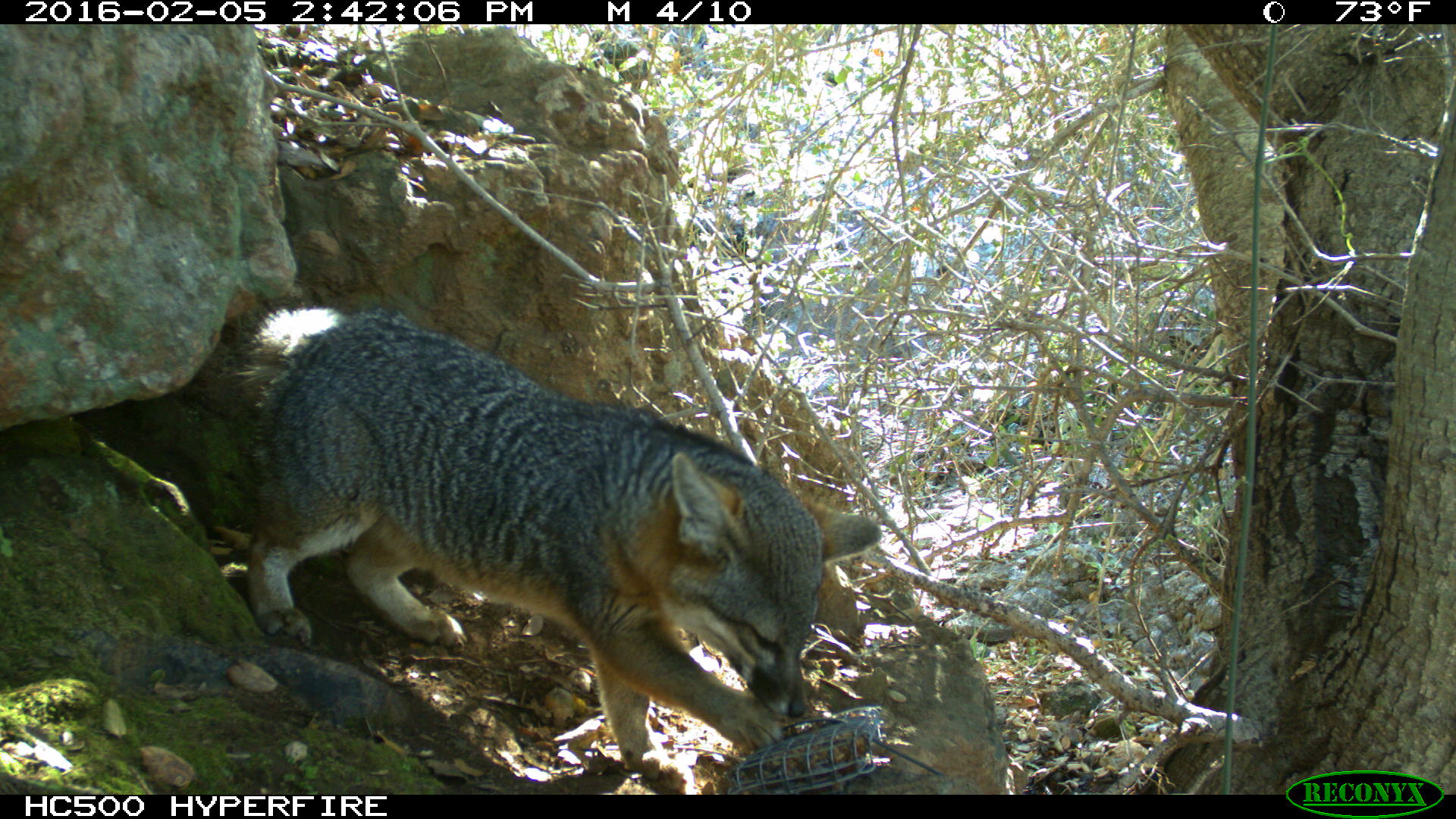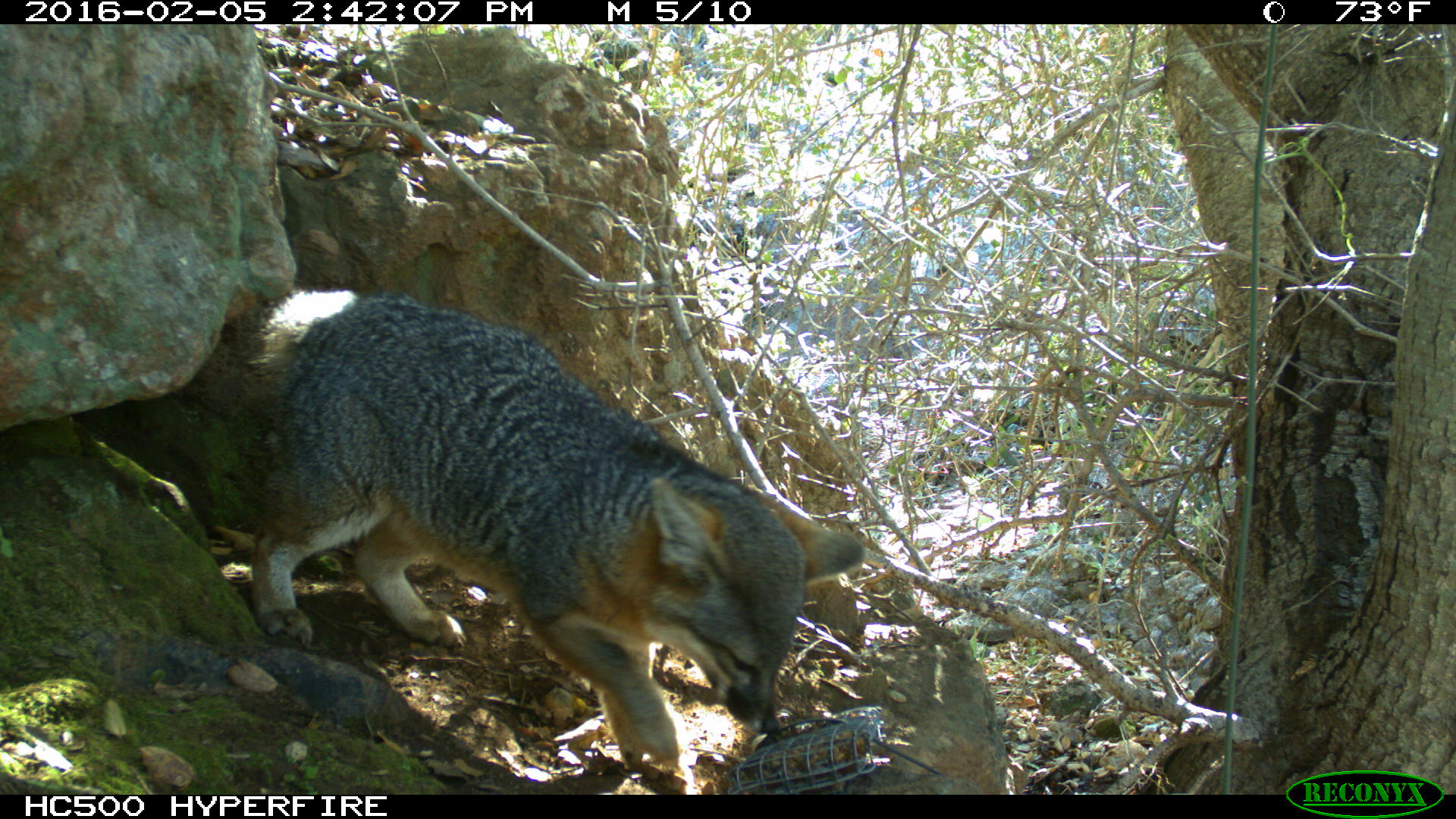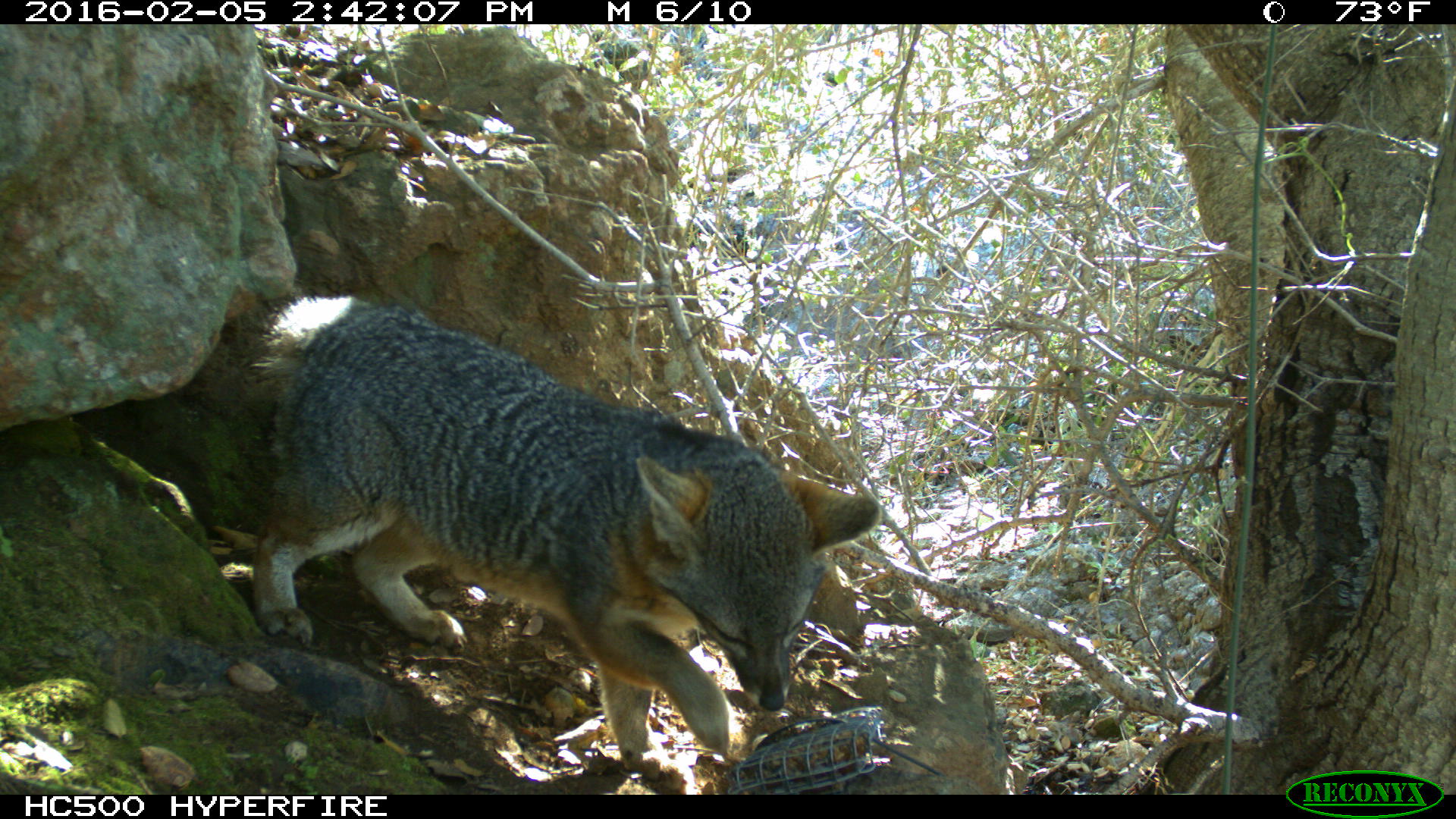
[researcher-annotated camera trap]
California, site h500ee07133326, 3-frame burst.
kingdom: Animalia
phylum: Chordata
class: Mammalia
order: Carnivora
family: Canidae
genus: Urocyon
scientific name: Urocyon littoralis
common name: island fox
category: fox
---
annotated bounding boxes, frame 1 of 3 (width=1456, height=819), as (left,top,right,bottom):
fox: (219,298,882,788)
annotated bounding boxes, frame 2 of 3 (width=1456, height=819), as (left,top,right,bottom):
fox: (160,290,868,790)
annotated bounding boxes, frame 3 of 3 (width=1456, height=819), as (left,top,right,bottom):
fox: (245,285,882,783)